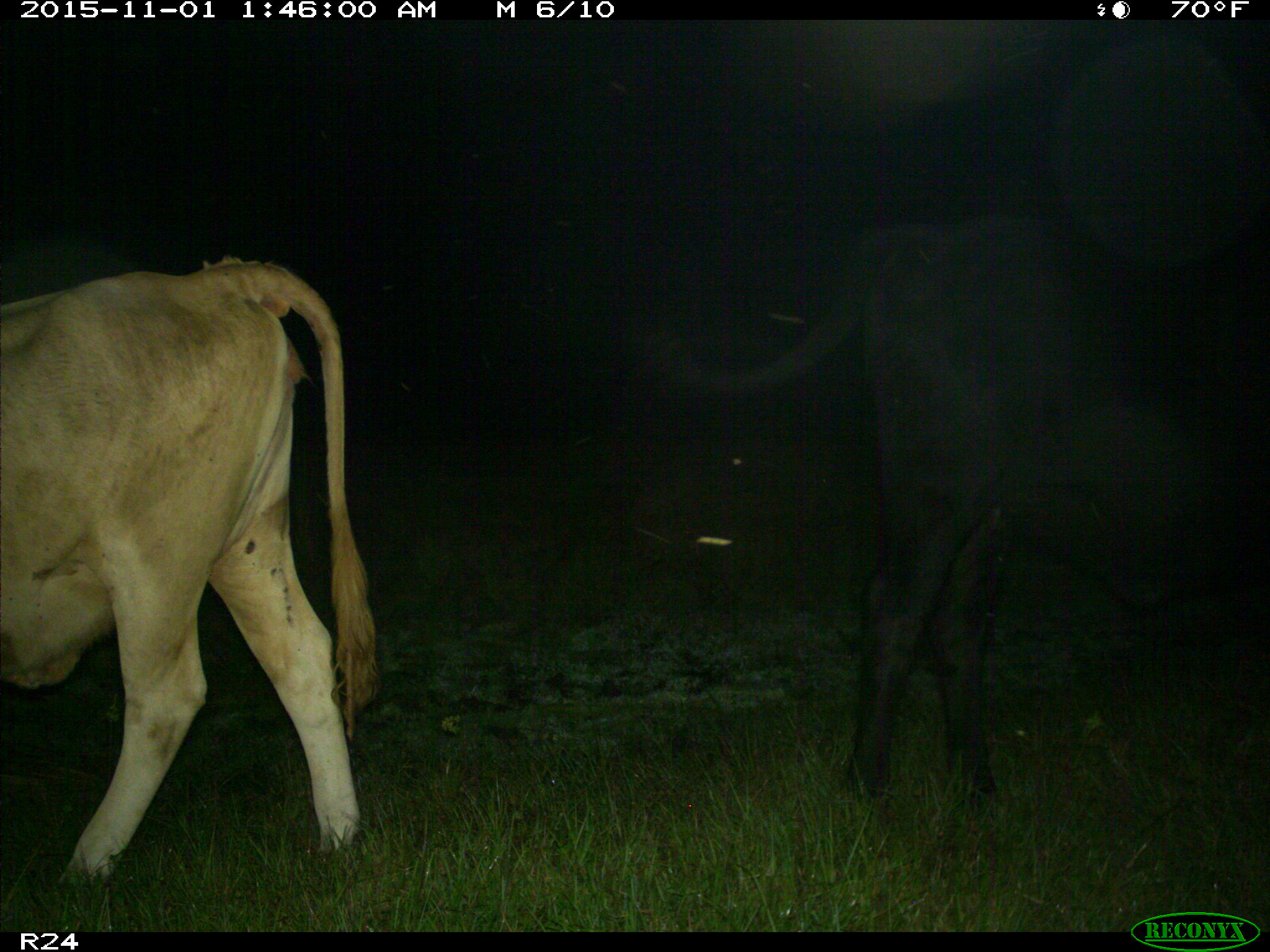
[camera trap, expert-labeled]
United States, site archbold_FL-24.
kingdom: Animalia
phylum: Chordata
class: Mammalia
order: Artiodactyla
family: Bovidae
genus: Bos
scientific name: Bos taurus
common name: domestic cow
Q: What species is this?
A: Bos taurus (domestic cow).